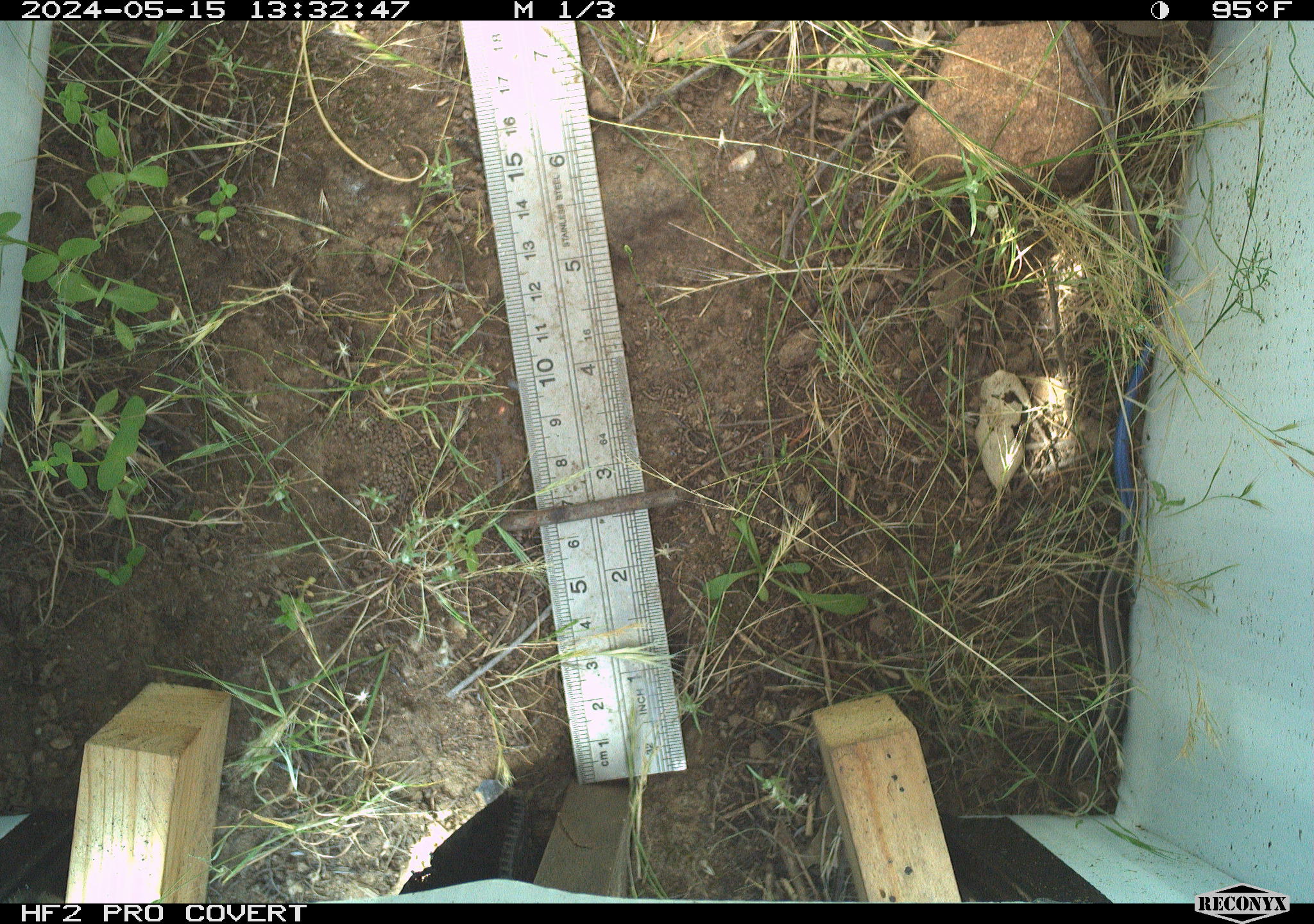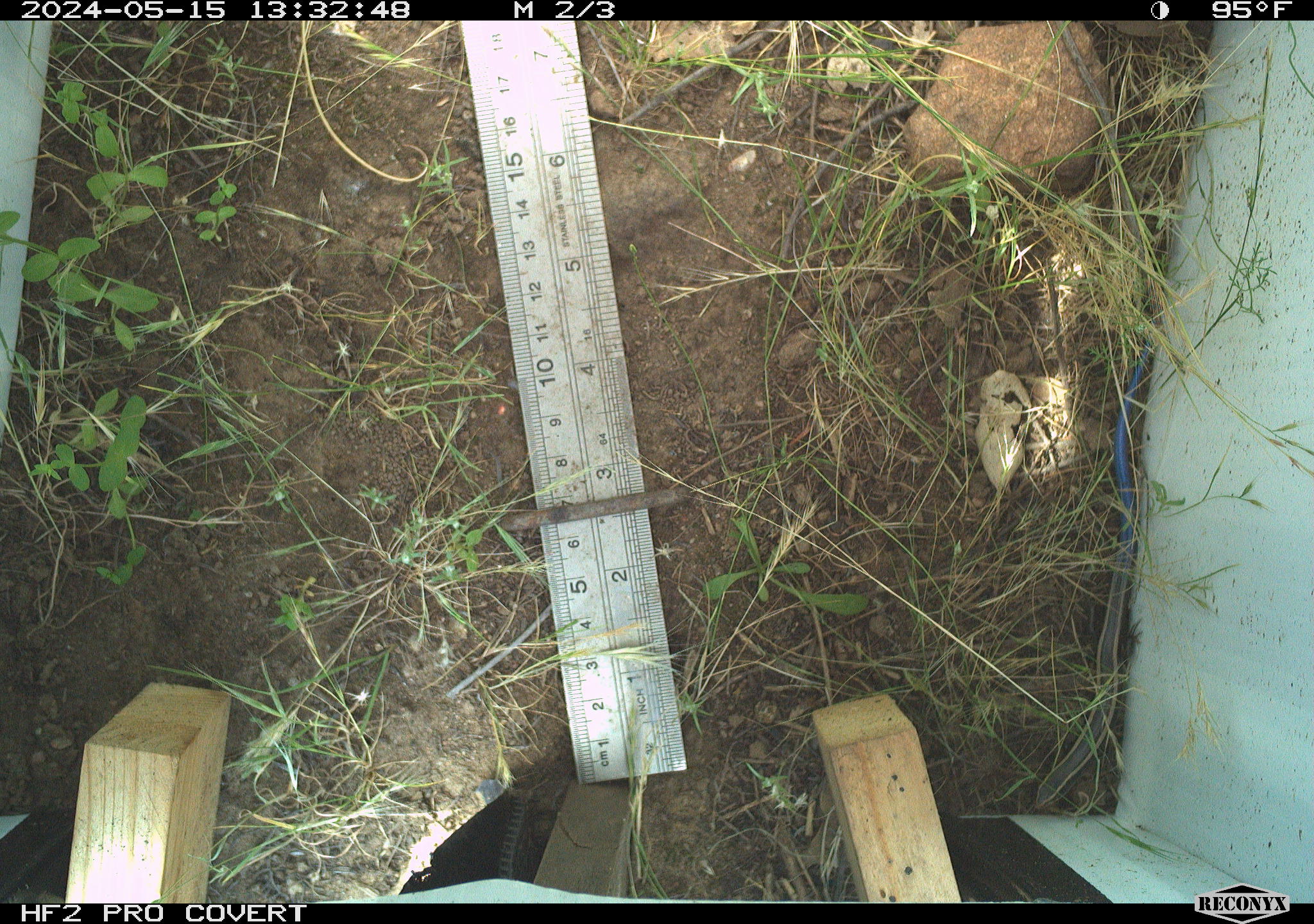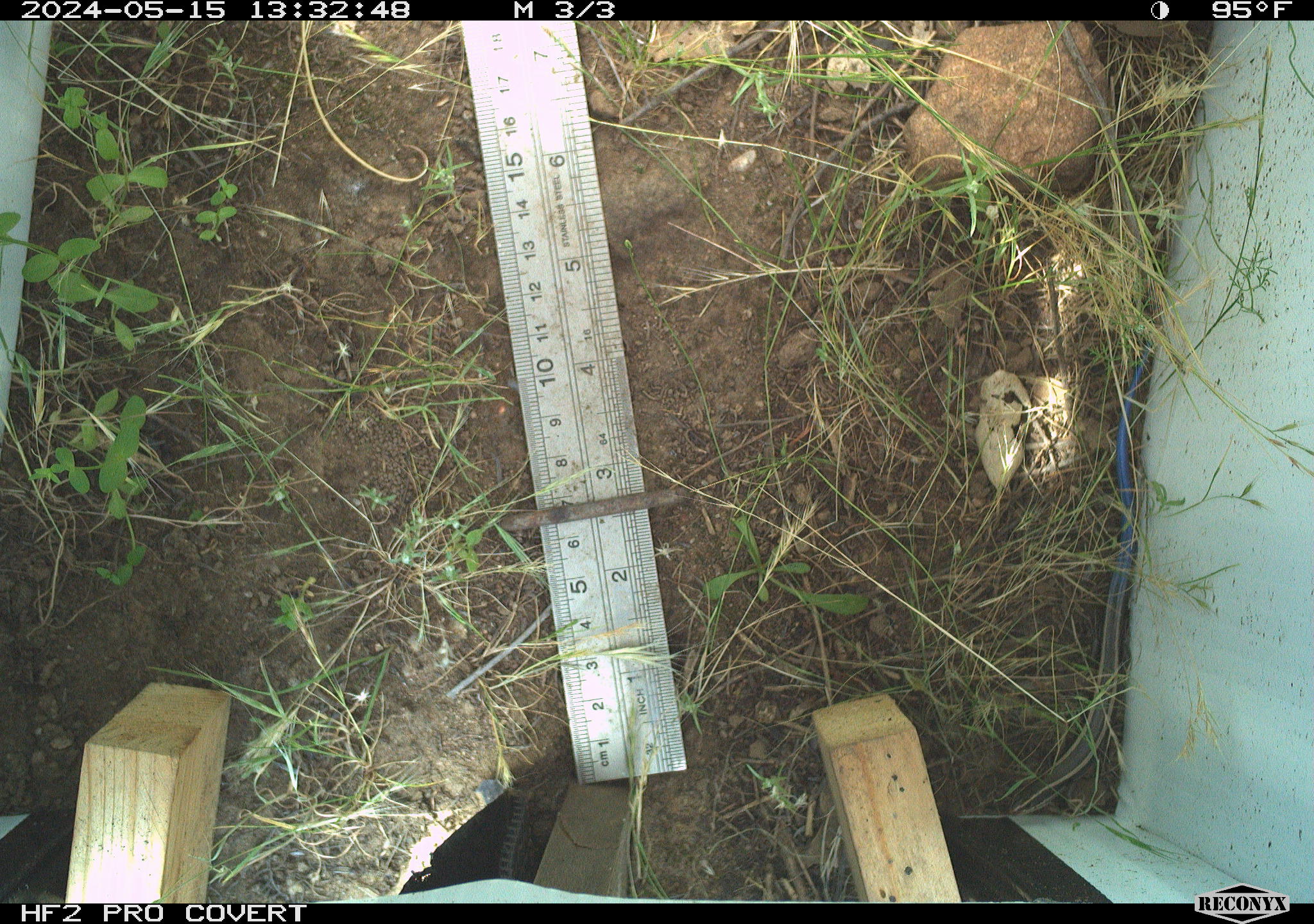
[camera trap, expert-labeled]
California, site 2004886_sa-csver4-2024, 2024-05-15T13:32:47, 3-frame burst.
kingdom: Animalia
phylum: Chordata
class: Reptilia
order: Squamata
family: Scincidae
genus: Plestiodon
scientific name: Plestiodon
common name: blue-tailed skinks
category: plestiodon species